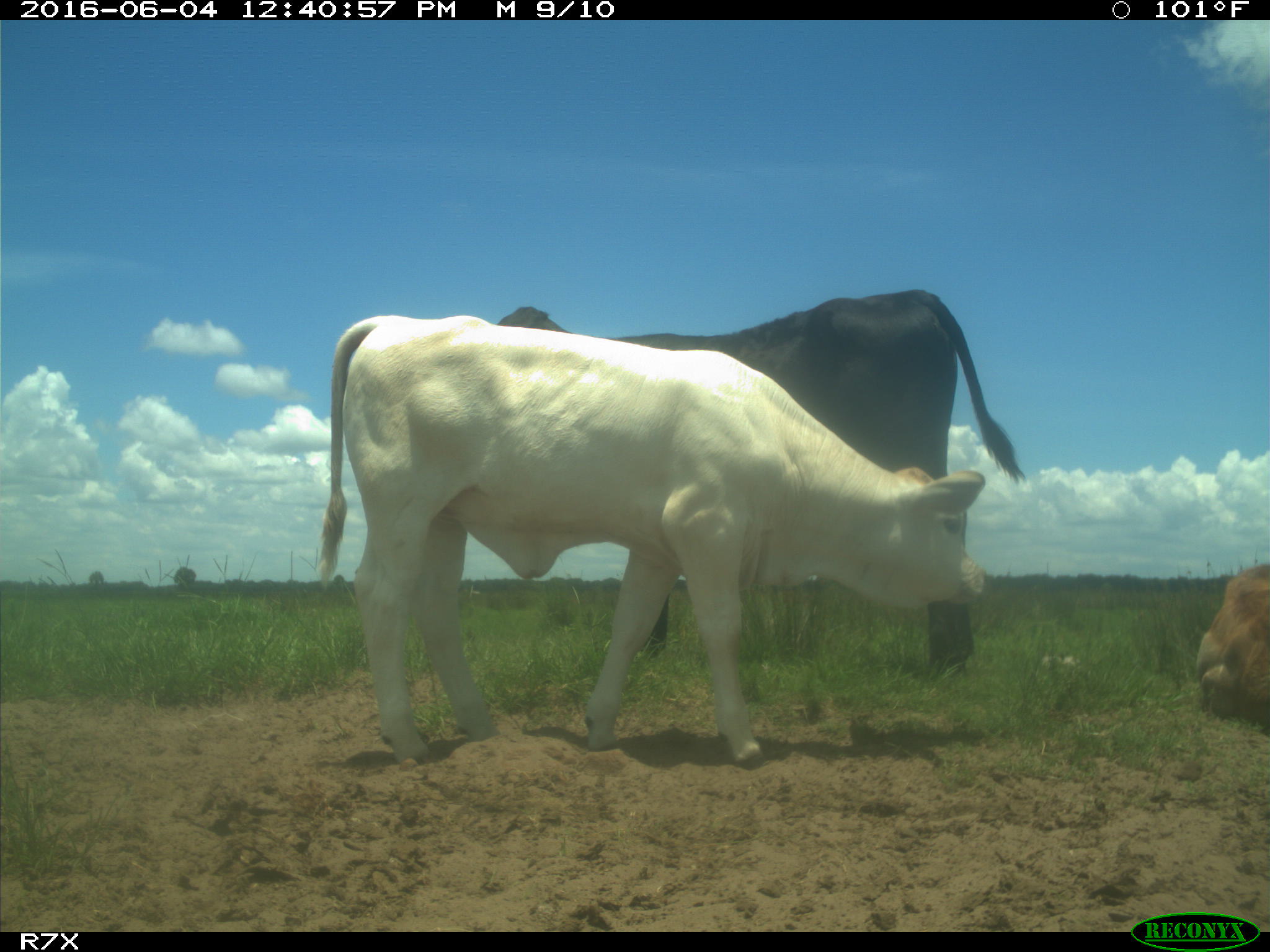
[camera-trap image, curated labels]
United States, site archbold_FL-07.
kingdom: Animalia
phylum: Chordata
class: Mammalia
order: Artiodactyla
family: Bovidae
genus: Bos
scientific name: Bos taurus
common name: domestic cow